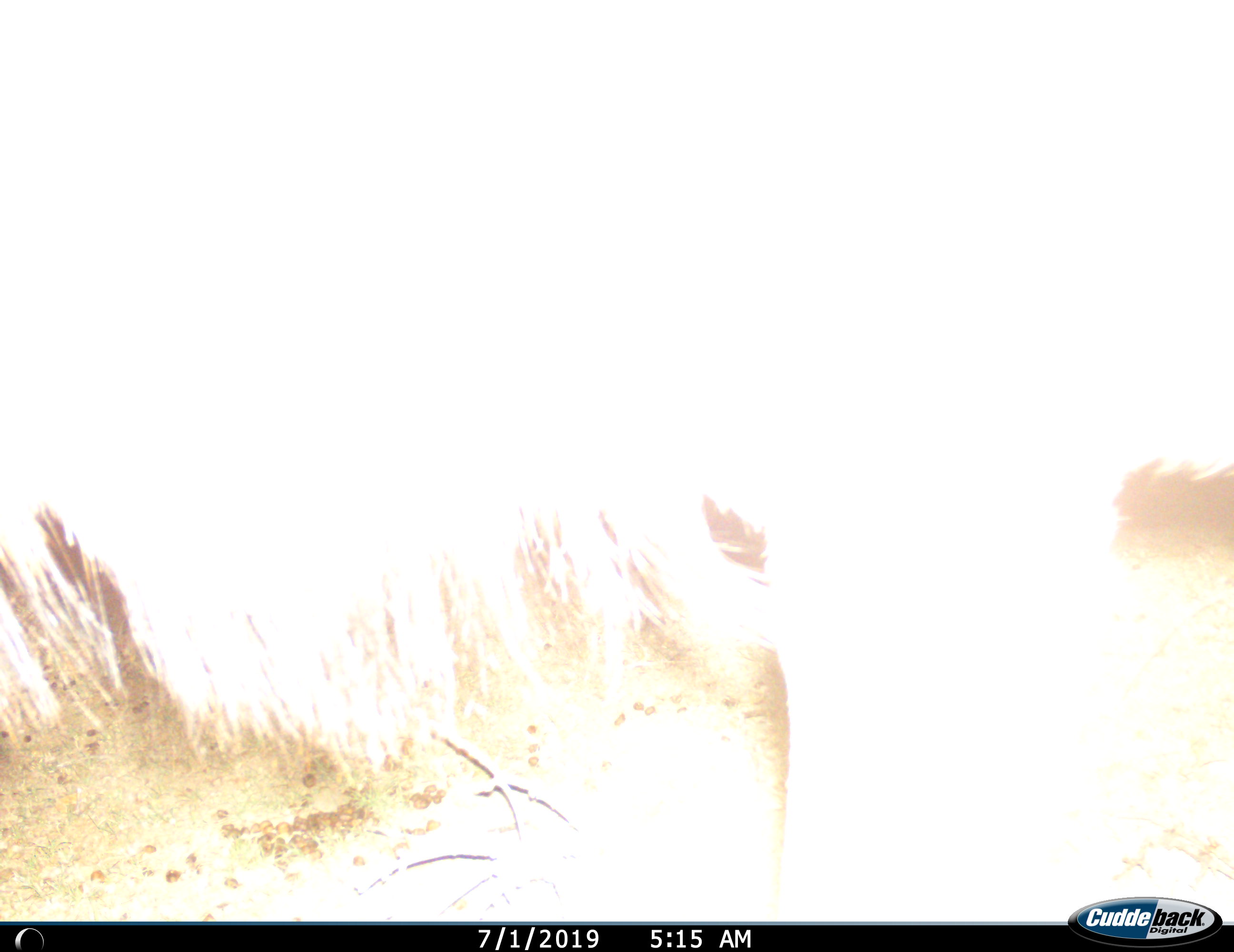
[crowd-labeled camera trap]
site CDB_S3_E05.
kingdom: Animalia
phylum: Chordata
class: Mammalia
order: Artiodactyla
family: Bovidae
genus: Tragelaphus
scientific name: Tragelaphus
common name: kudu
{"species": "kudu (Tragelaphus)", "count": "1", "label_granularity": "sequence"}